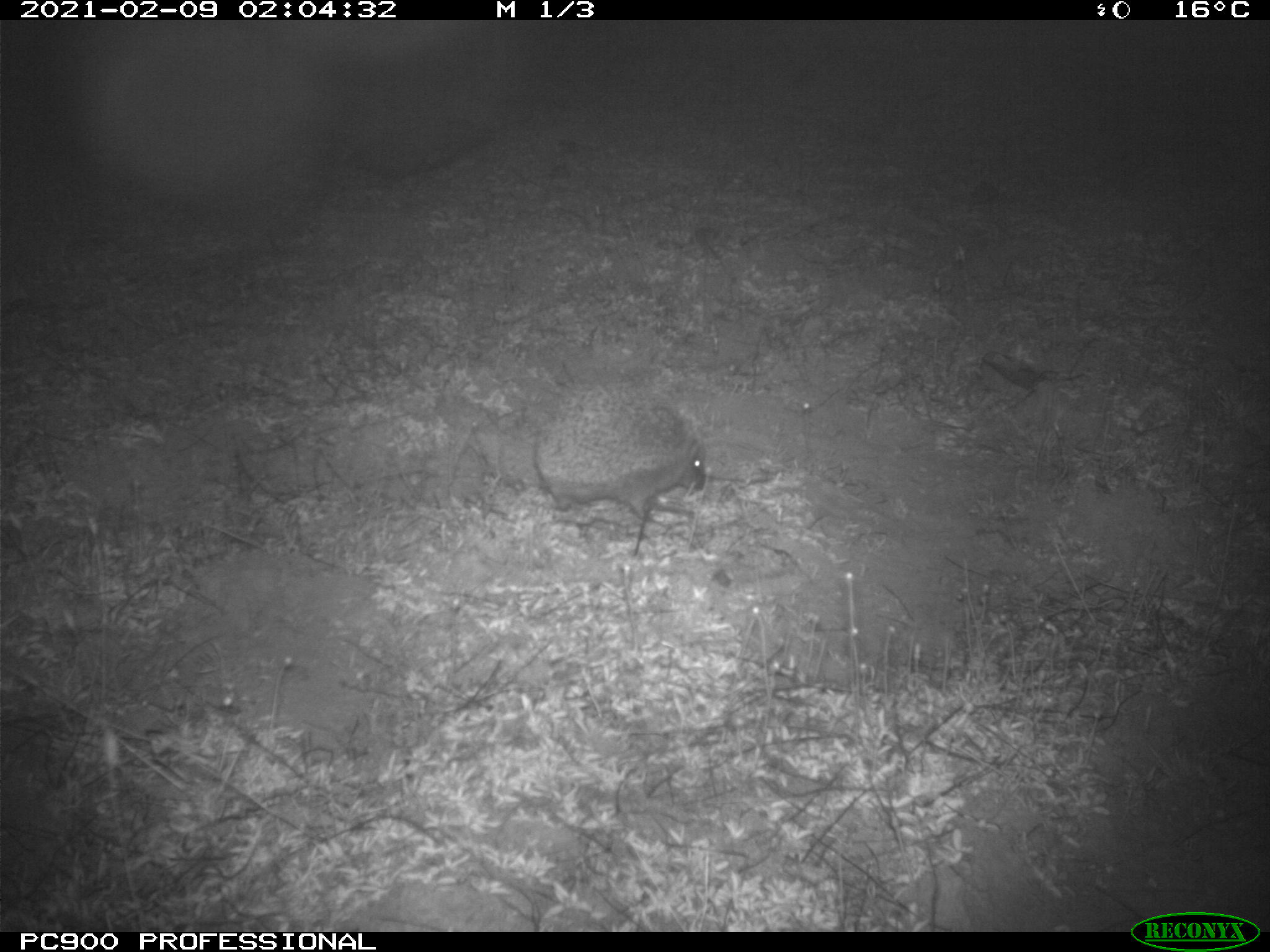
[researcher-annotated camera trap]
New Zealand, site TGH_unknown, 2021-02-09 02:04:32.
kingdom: Animalia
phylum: Chordata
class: Mammalia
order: Eulipotyphla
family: Erinaceidae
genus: Erinaceus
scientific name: Erinaceus europaeus europaeus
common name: european hedgehog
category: hedgehog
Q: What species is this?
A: Hedgehog (european hedgehog) (Erinaceus europaeus europaeus).